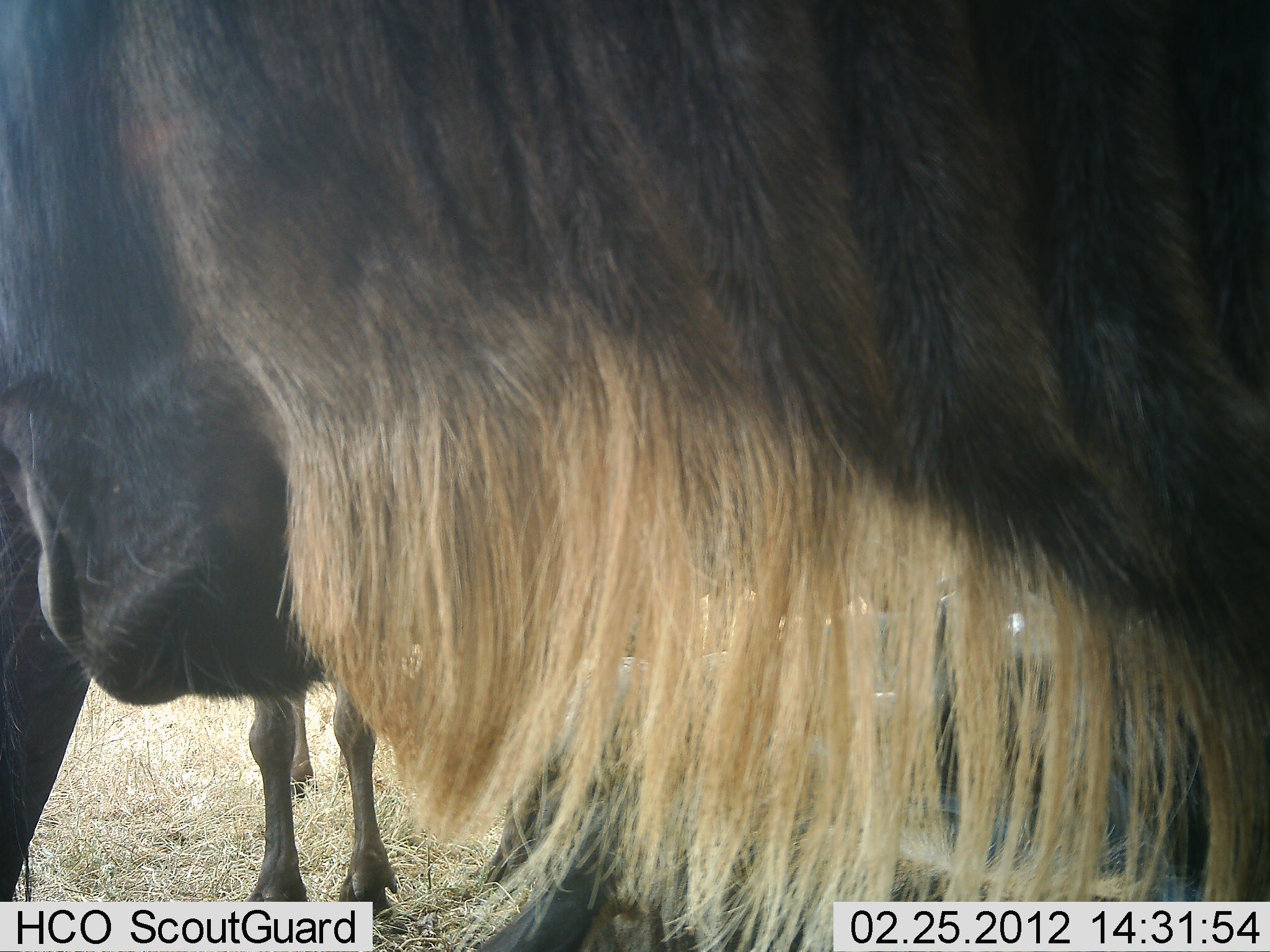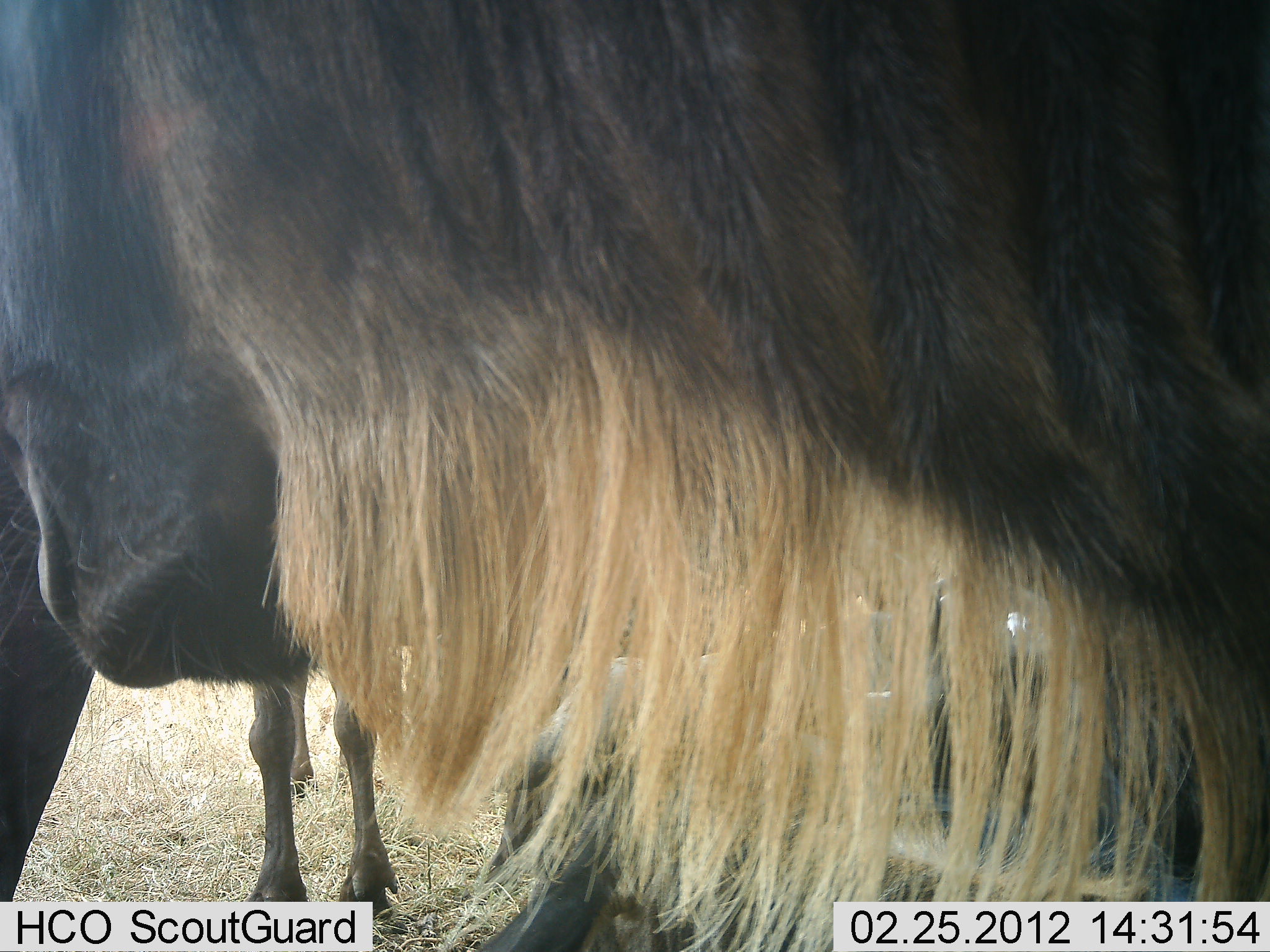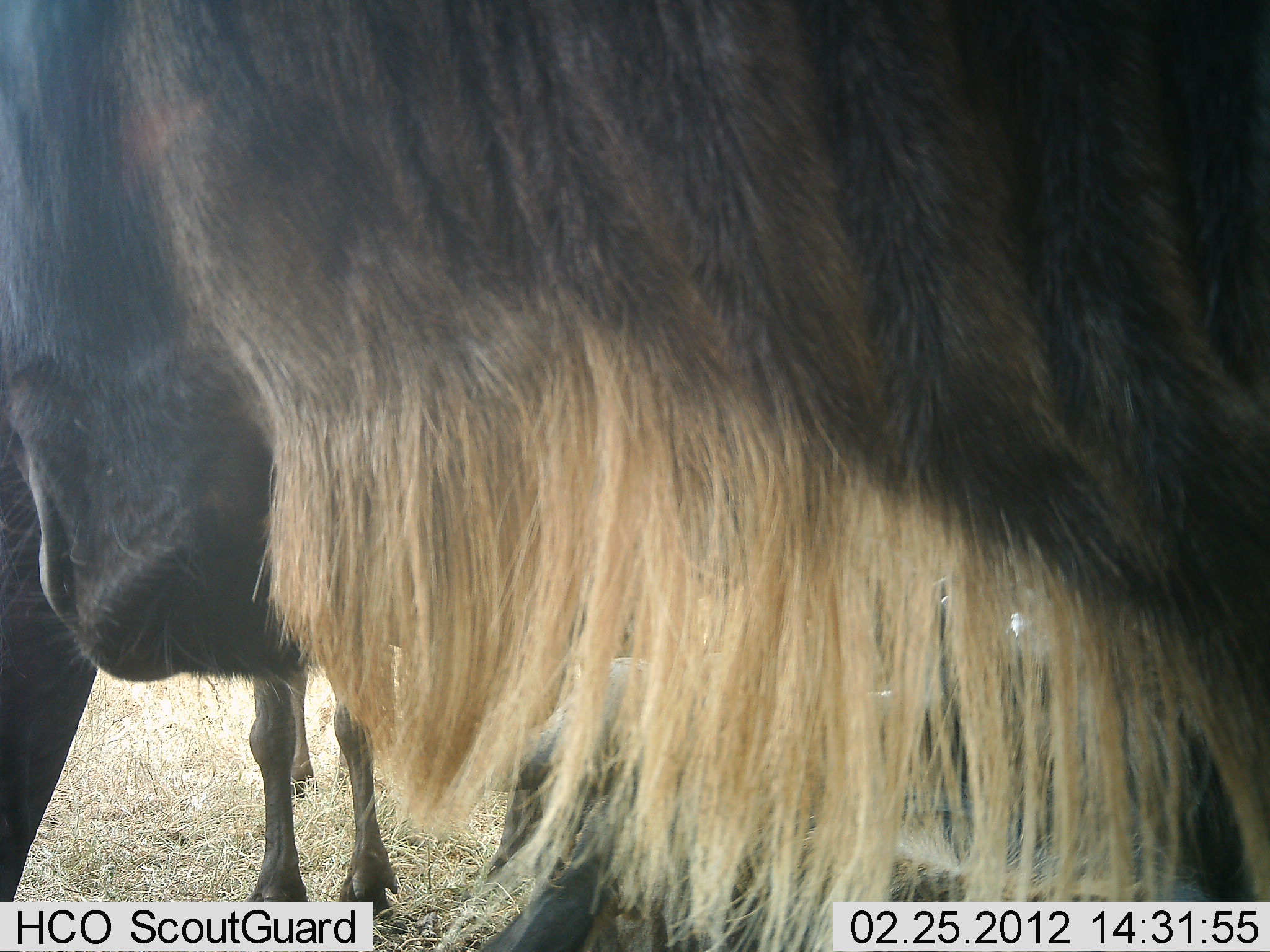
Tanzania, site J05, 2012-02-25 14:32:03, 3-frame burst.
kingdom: Animalia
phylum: Chordata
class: Mammalia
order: Artiodactyla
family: Bovidae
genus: Connochaetes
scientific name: Connochaetes taurinus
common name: blue wildebeest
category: wildebeest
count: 3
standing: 87%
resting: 47%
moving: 13%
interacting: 0%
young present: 0%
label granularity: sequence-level